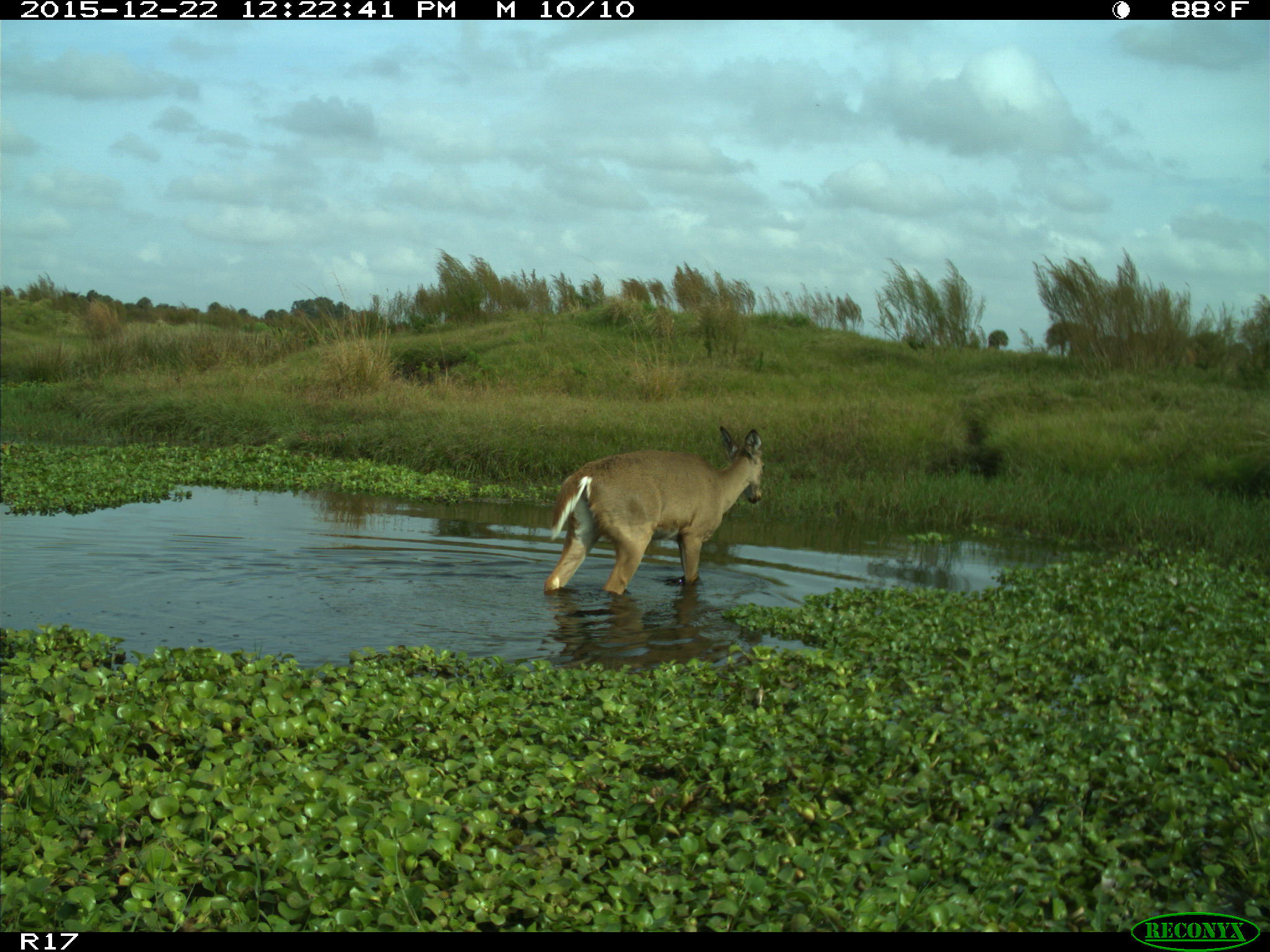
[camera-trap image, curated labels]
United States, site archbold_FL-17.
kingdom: Animalia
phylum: Chordata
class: Mammalia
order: Artiodactyla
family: Cervidae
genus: Odocoileus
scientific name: Odocoileus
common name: deer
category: unidentified deer